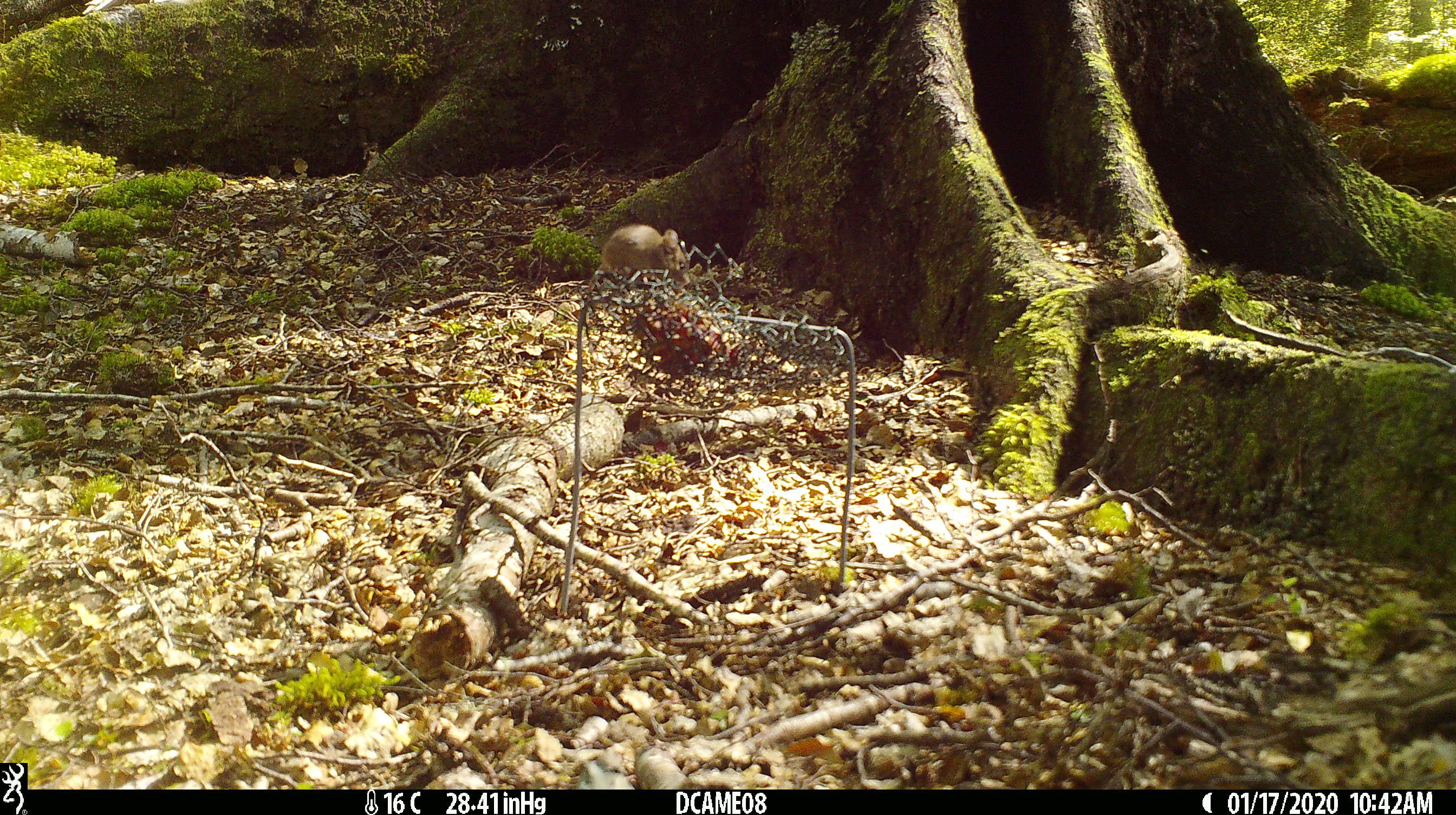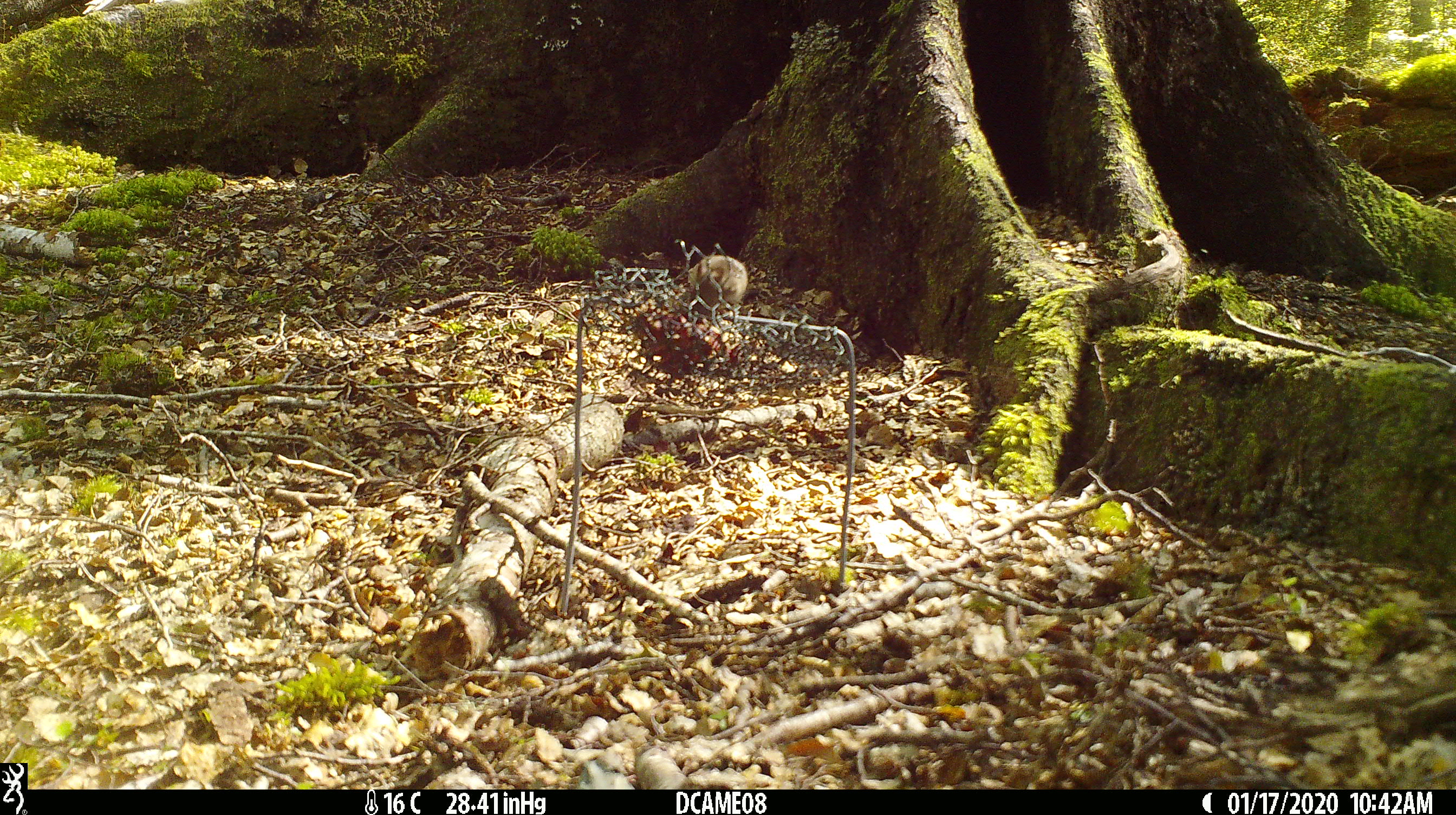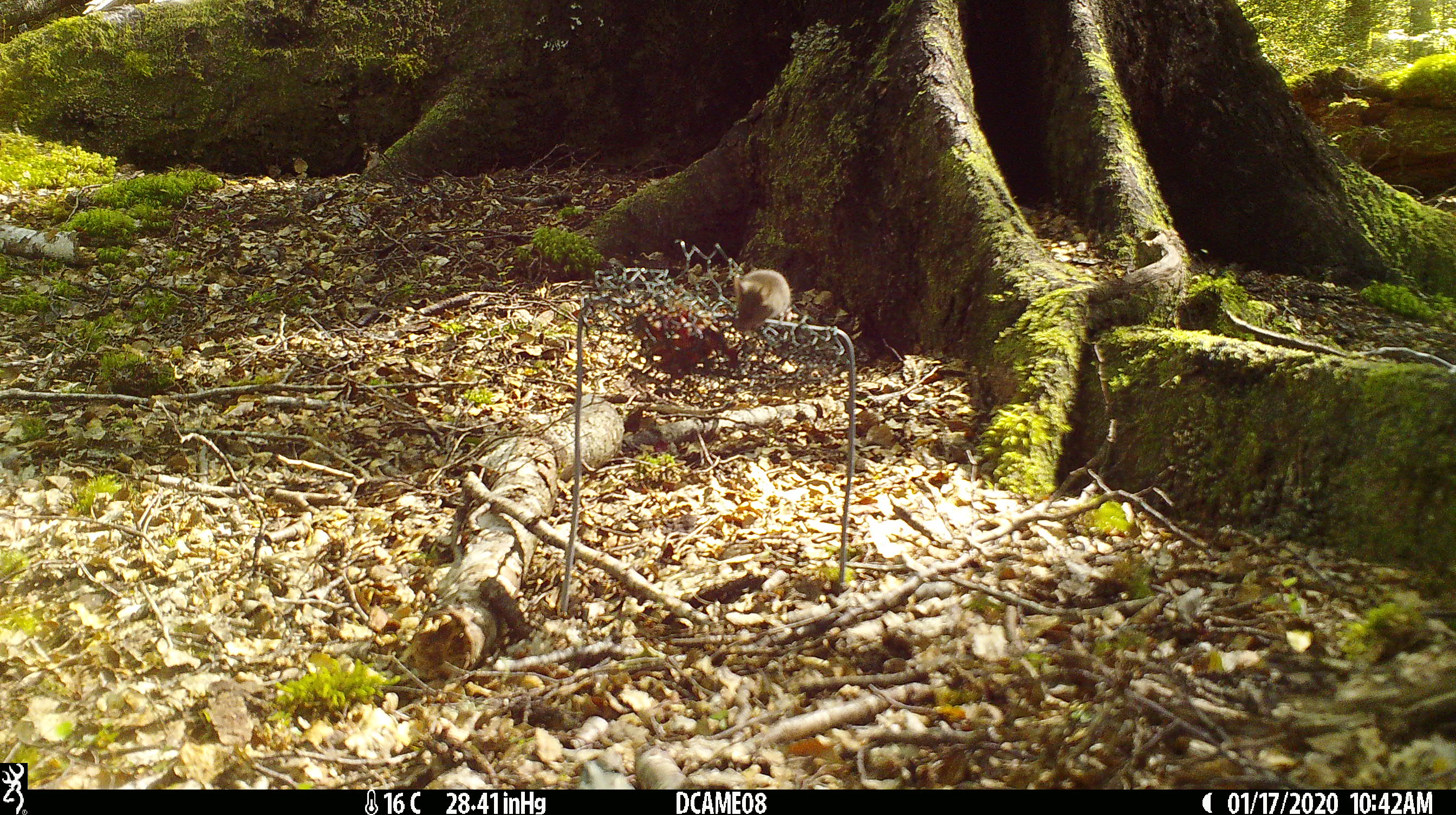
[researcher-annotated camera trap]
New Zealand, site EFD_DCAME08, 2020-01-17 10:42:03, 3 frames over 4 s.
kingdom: Animalia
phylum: Chordata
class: Mammalia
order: Rodentia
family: Muridae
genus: Mus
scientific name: Mus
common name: mouse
Mouse (Mus).